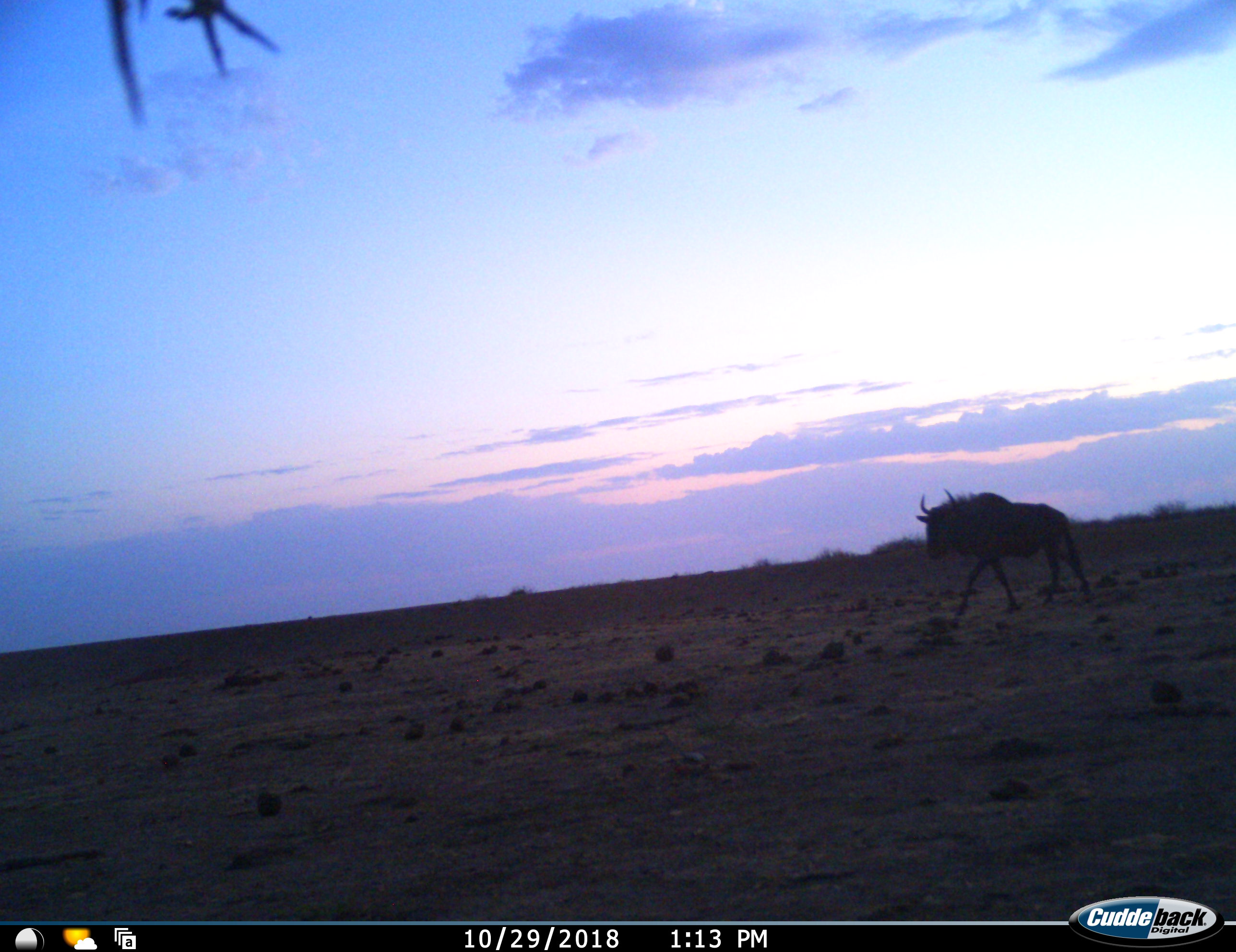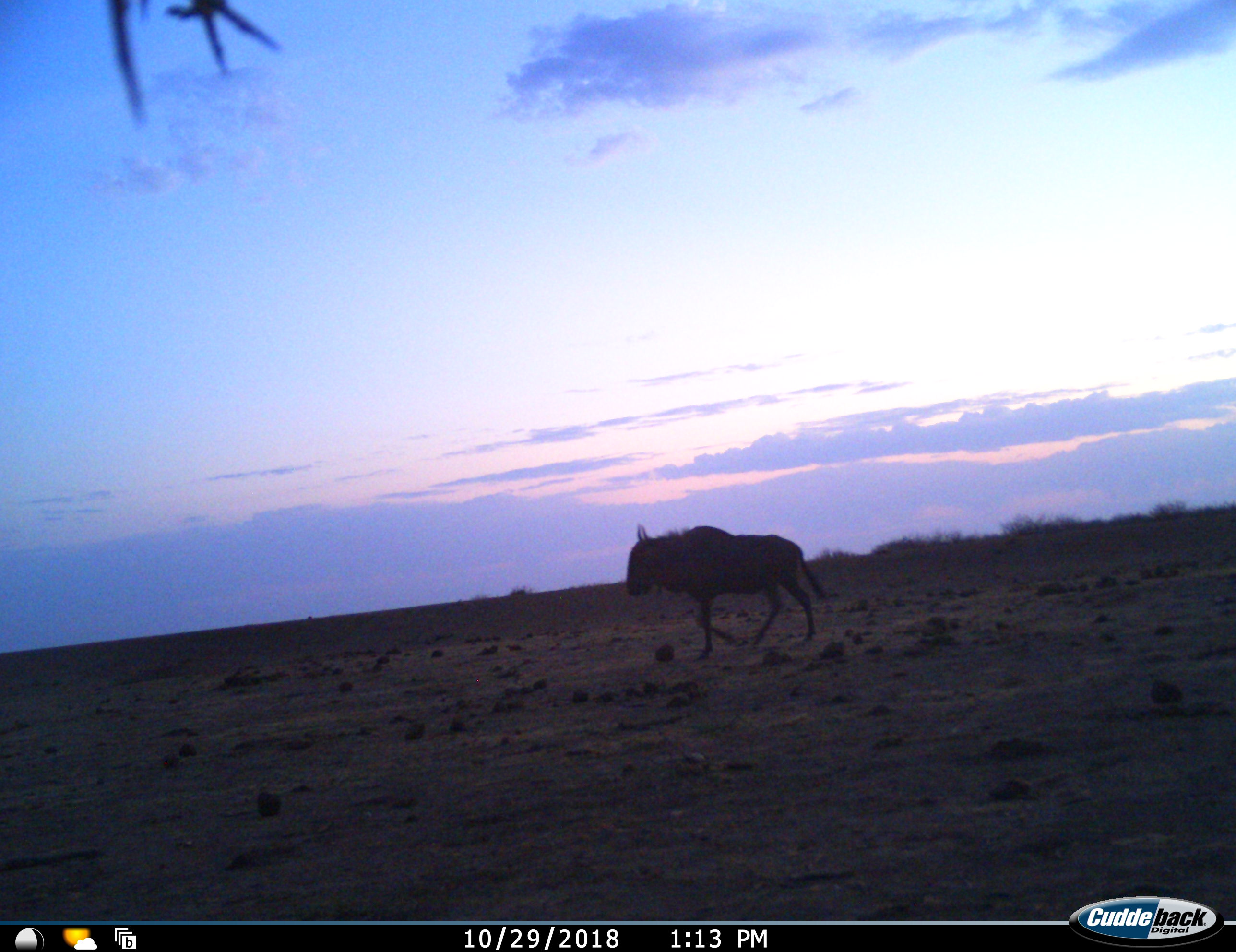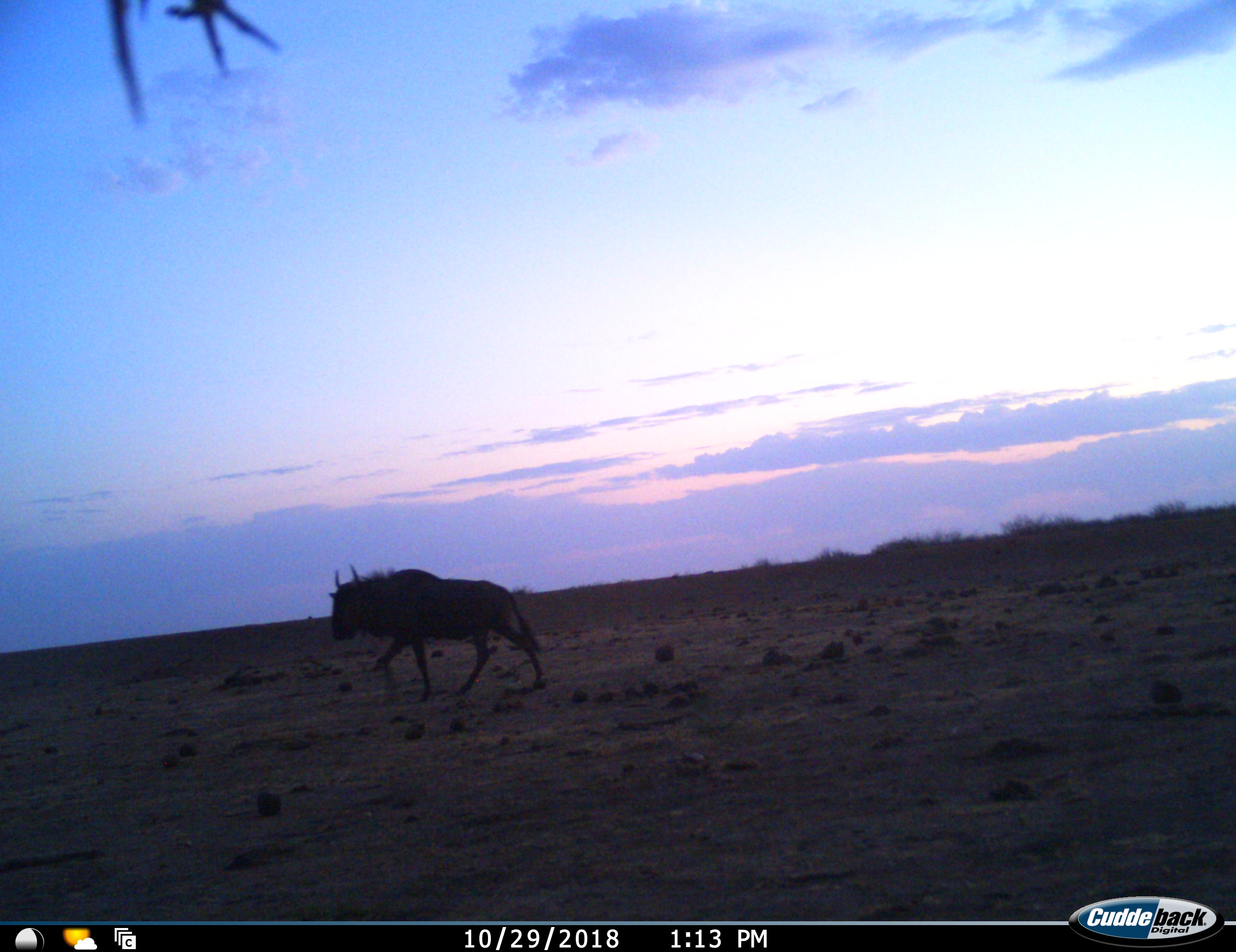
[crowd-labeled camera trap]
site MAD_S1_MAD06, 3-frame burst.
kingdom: Animalia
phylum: Chordata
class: Mammalia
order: Artiodactyla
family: Bovidae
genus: Connochaetes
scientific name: Connochaetes taurinus taurinus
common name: blue wildebeest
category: wildebeestblue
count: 1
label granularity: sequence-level